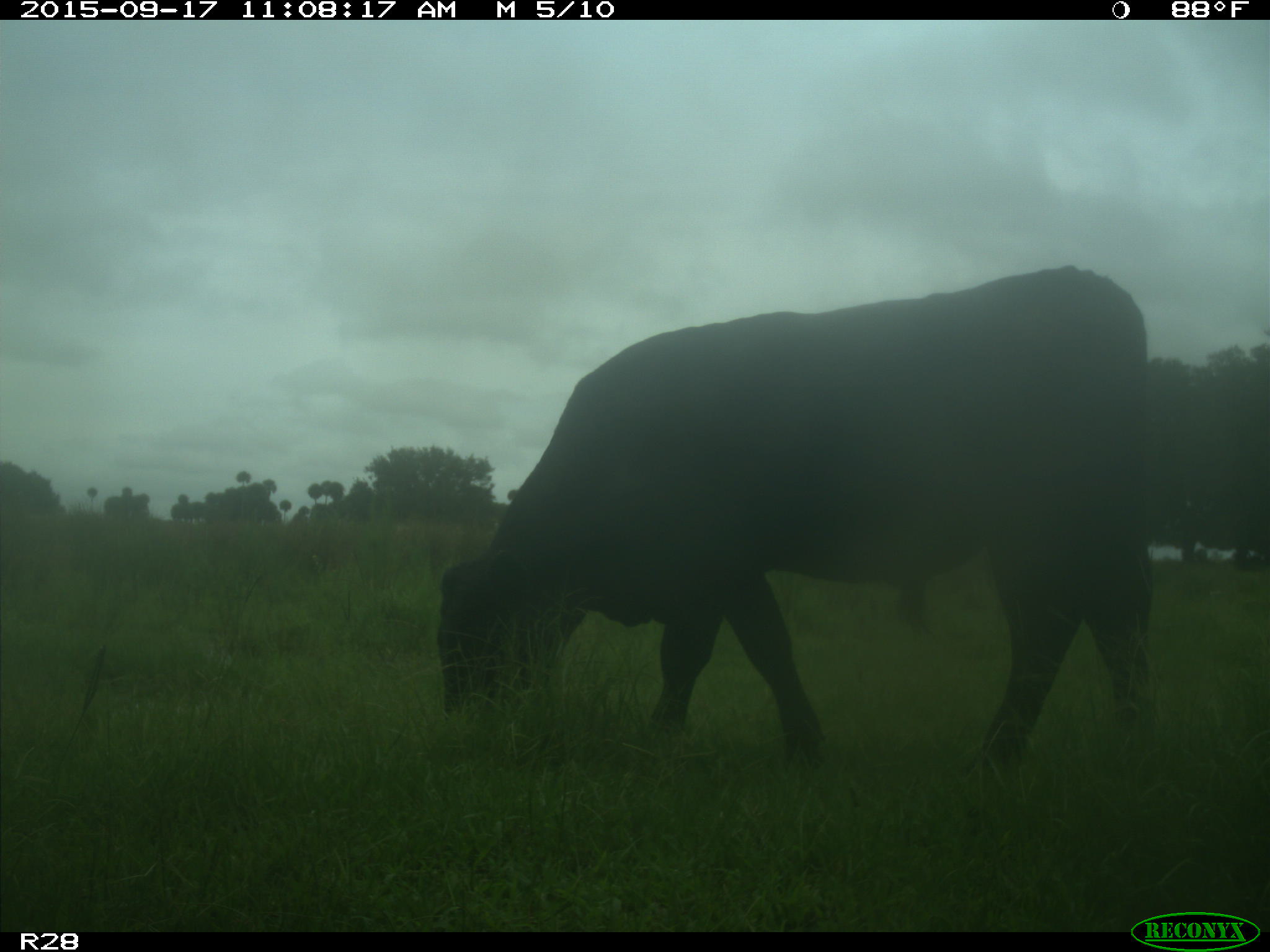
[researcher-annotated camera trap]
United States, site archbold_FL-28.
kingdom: Animalia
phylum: Chordata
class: Mammalia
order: Artiodactyla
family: Bovidae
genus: Bos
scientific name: Bos taurus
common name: domestic cow